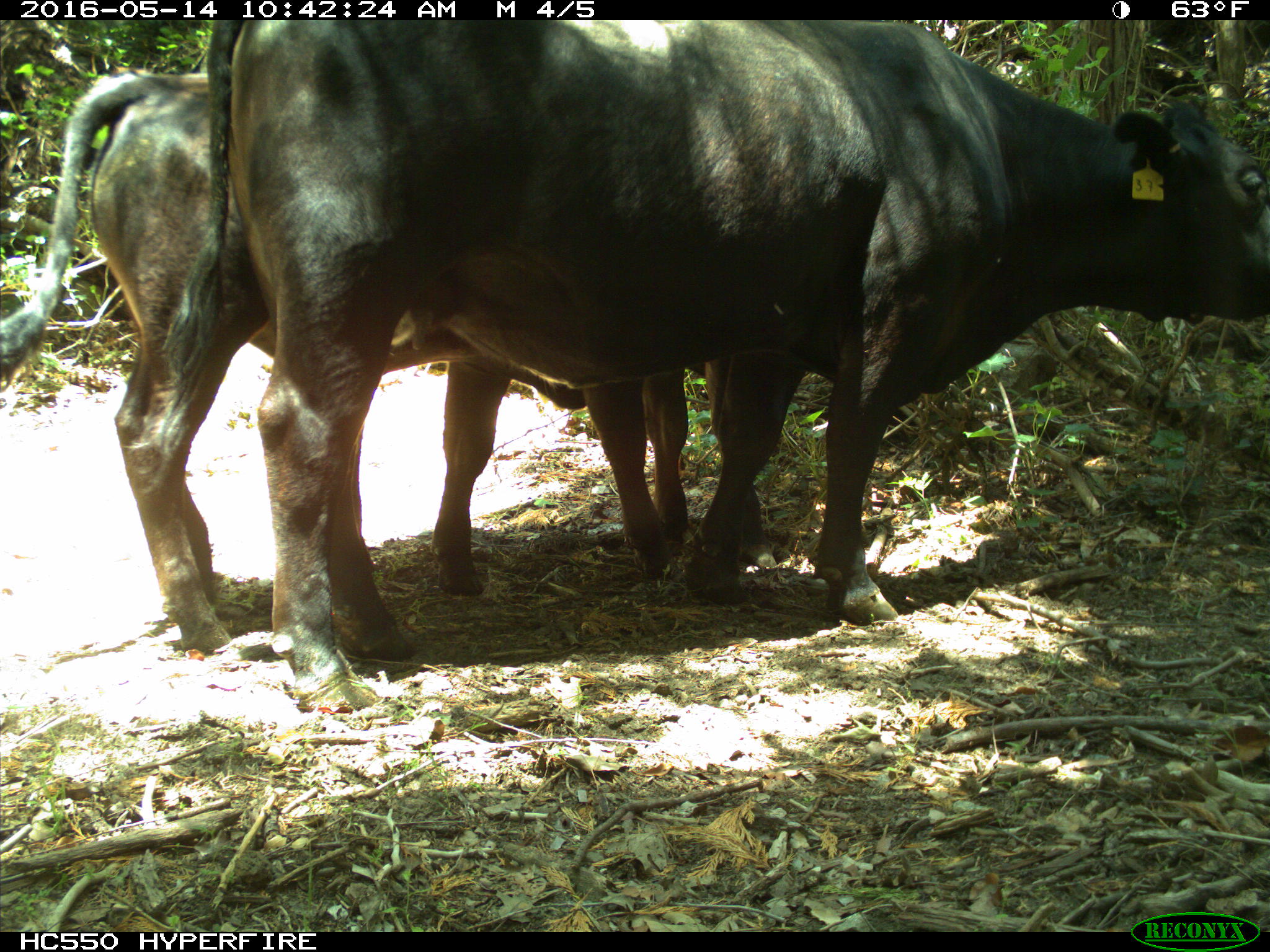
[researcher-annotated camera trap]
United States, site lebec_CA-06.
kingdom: Animalia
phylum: Chordata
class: Mammalia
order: Artiodactyla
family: Bovidae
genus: Bos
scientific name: Bos taurus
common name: domestic cow